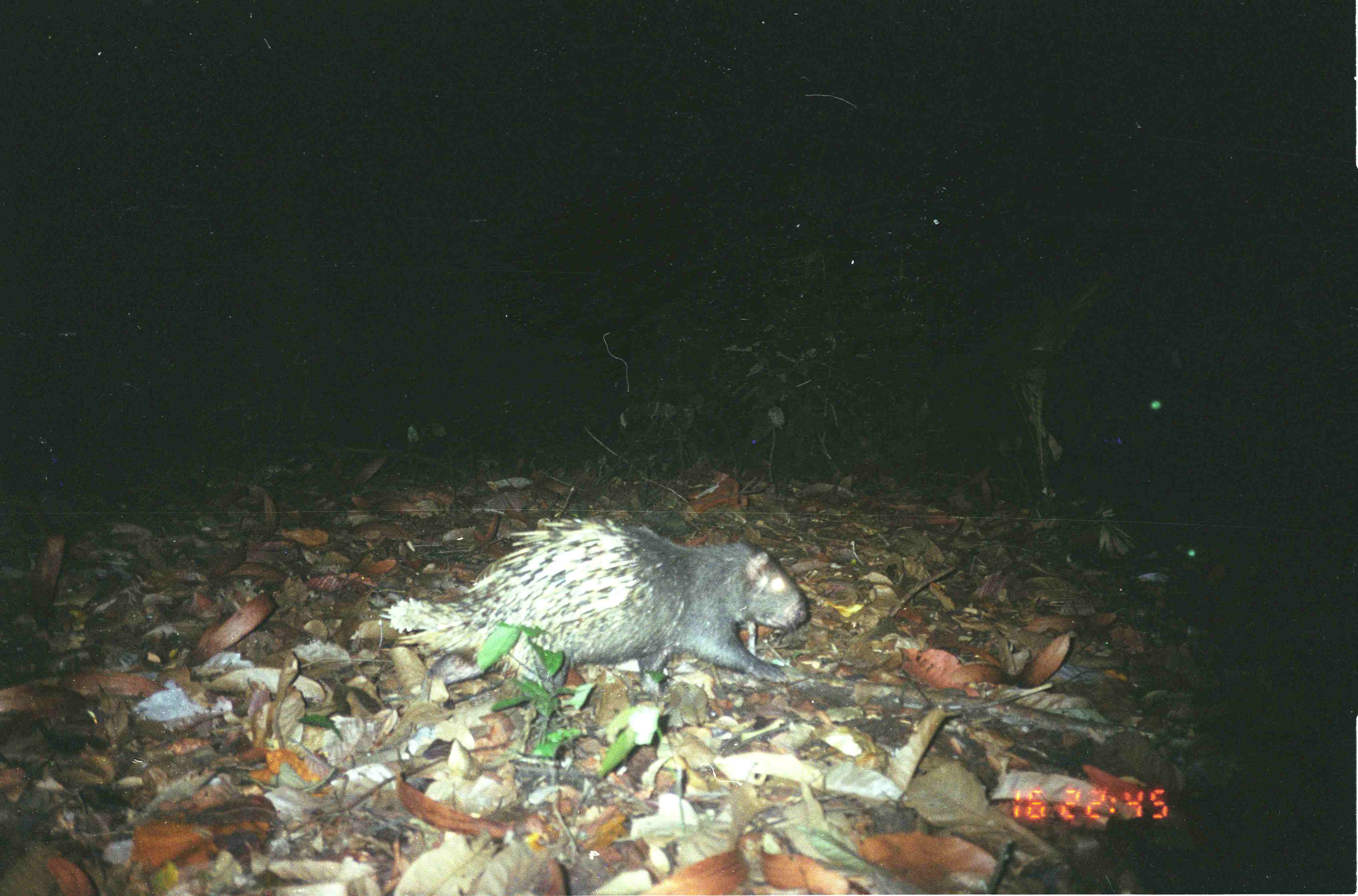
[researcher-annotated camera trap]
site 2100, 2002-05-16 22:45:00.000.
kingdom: Animalia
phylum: Chordata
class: Mammalia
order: Rodentia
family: Hystricidae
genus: Hystrix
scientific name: Hystrix brachyura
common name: east asian porcupine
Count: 1.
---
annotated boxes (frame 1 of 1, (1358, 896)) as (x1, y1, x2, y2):
hystrix brachyura: (372, 512, 808, 710)